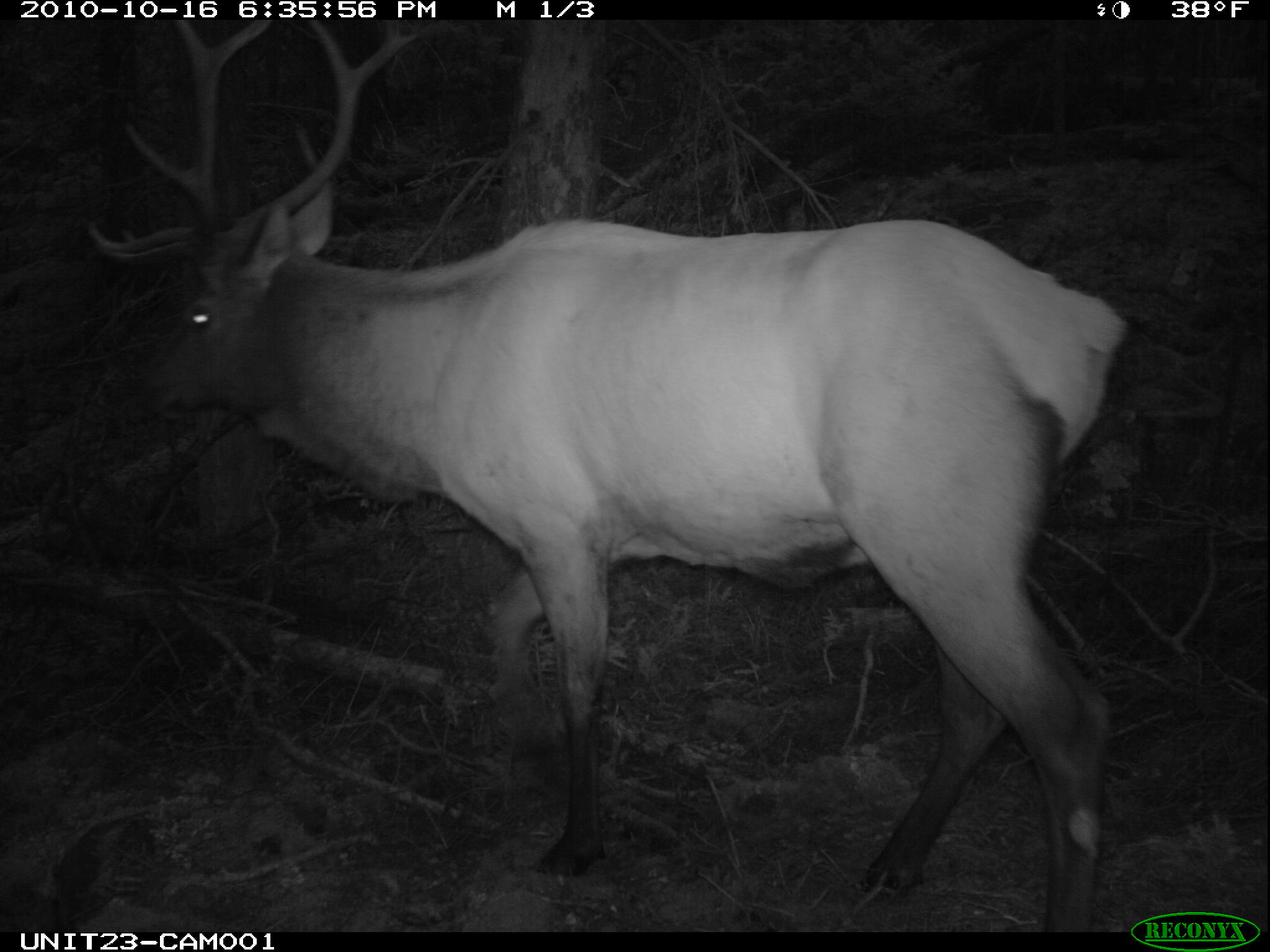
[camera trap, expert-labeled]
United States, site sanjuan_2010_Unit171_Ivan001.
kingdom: Animalia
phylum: Chordata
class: Mammalia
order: Artiodactyla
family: Cervidae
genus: Cervus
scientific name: Cervus elaphus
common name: red deer